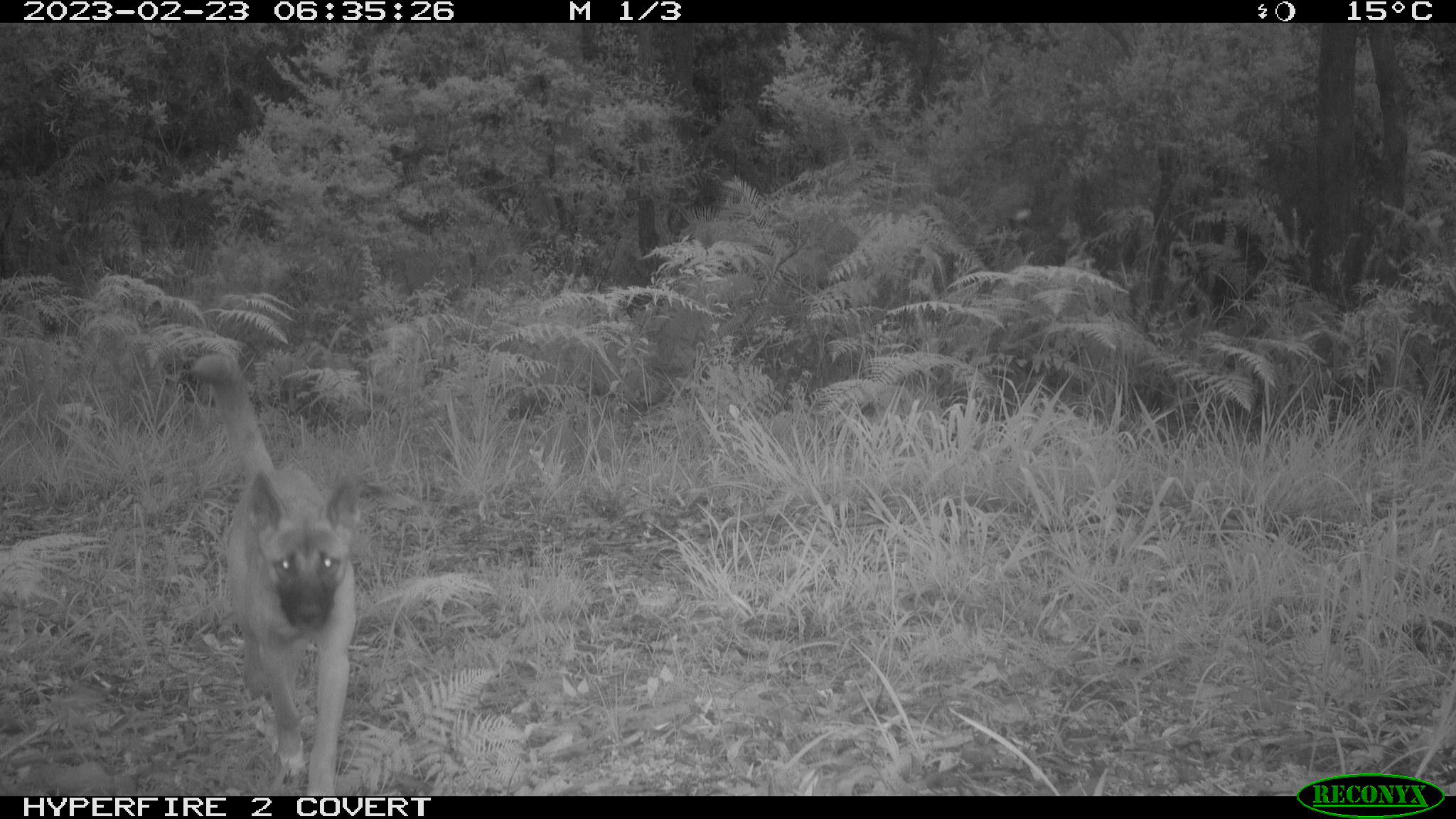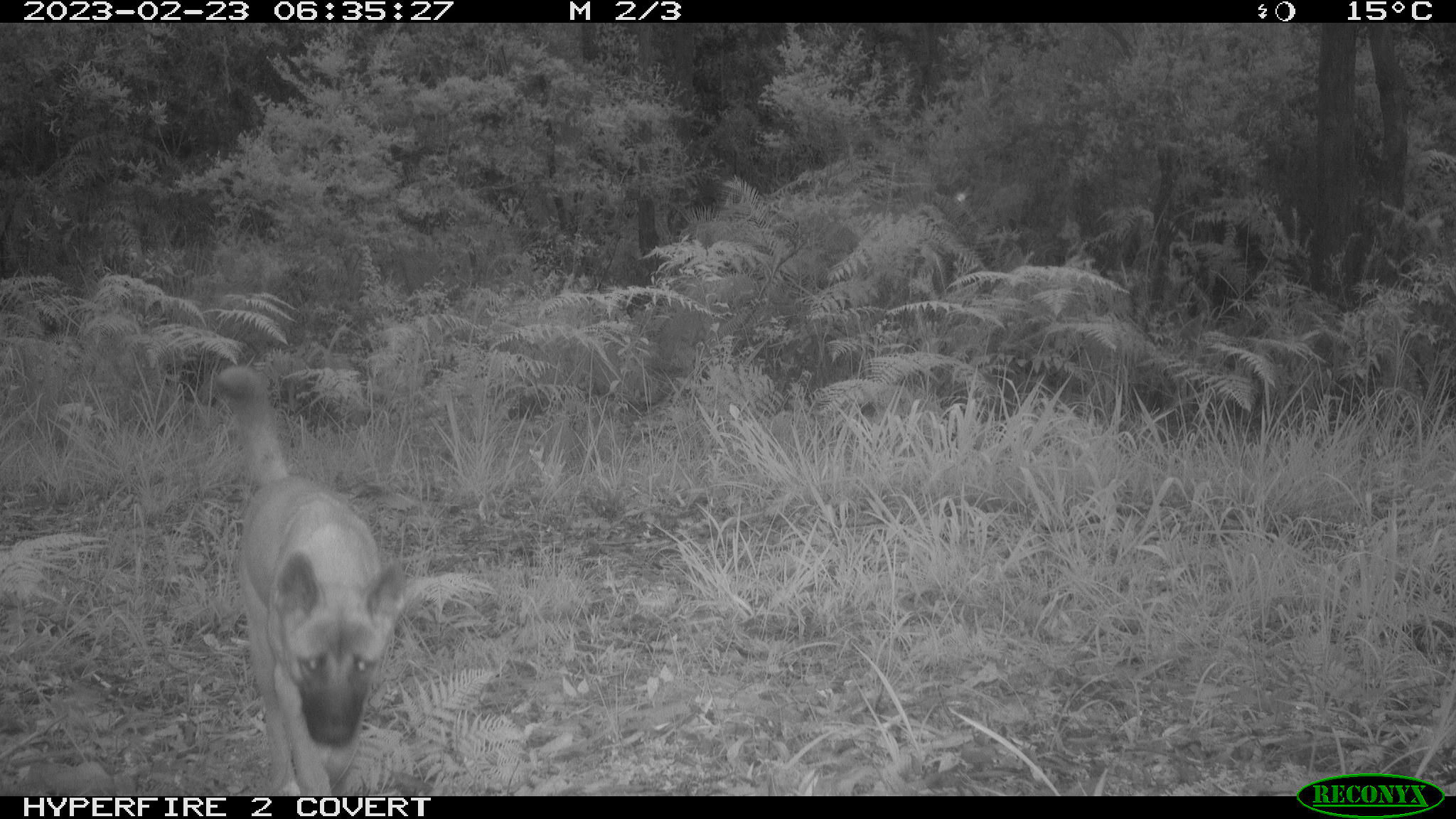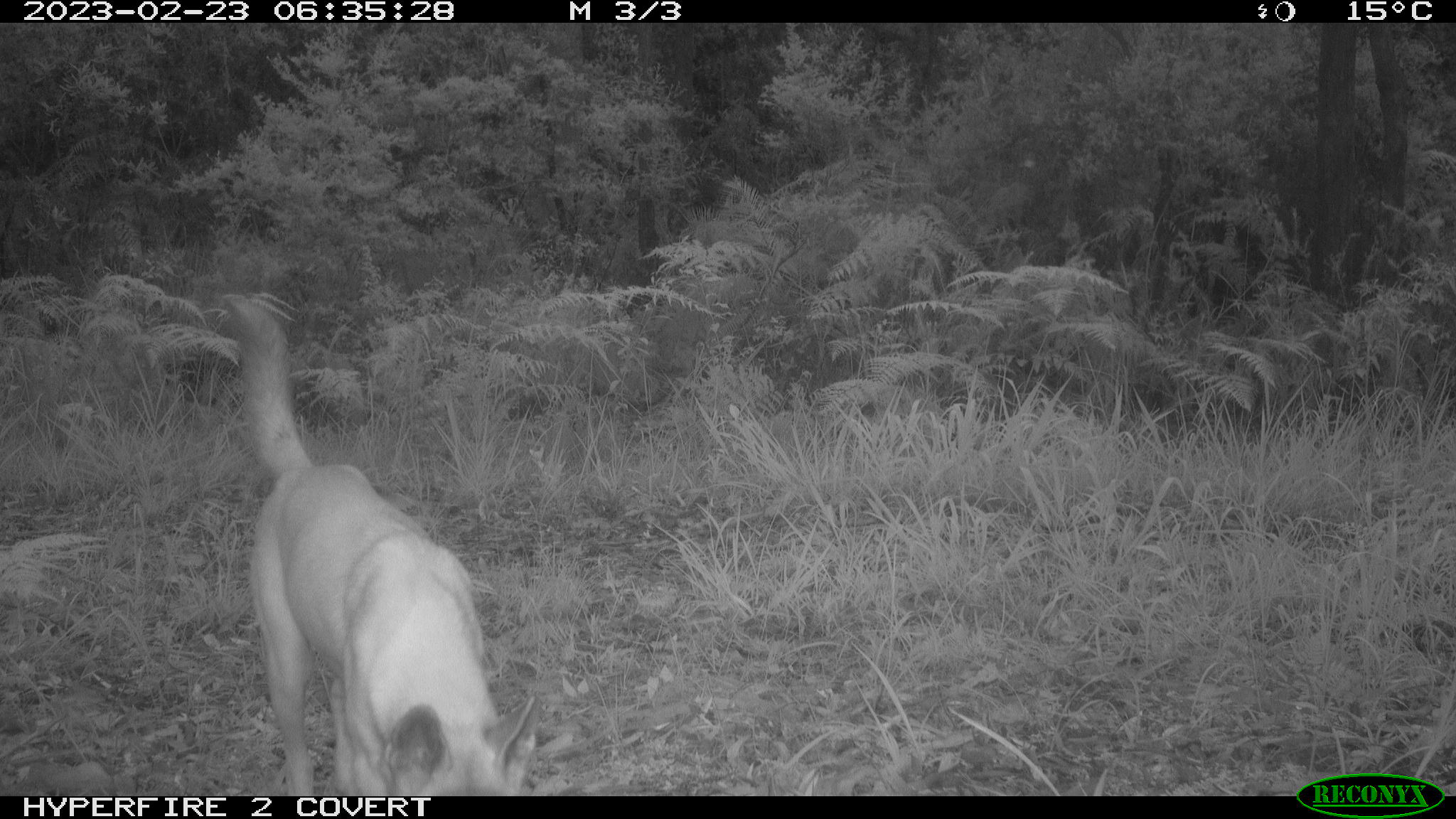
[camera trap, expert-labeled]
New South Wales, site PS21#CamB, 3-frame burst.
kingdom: Animalia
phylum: Chordata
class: Mammalia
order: Carnivora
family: Canidae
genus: Canis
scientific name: Canis familiaris dingo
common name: dingo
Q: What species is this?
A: Dingo (Canis familiaris dingo).